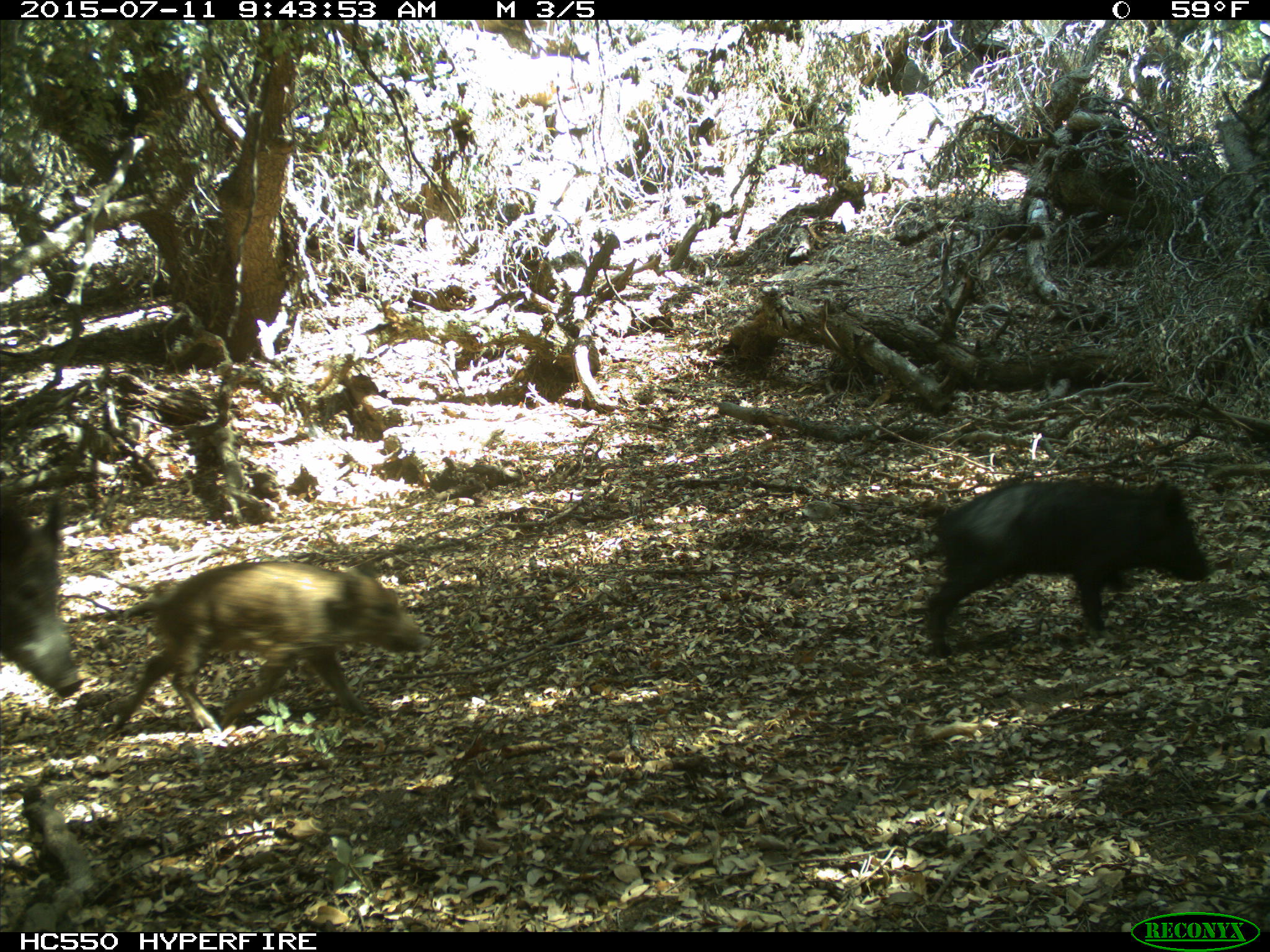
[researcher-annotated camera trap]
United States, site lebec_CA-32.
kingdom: Animalia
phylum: Chordata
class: Mammalia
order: Artiodactyla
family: Suidae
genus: Sus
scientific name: Sus scrofa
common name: wild boar